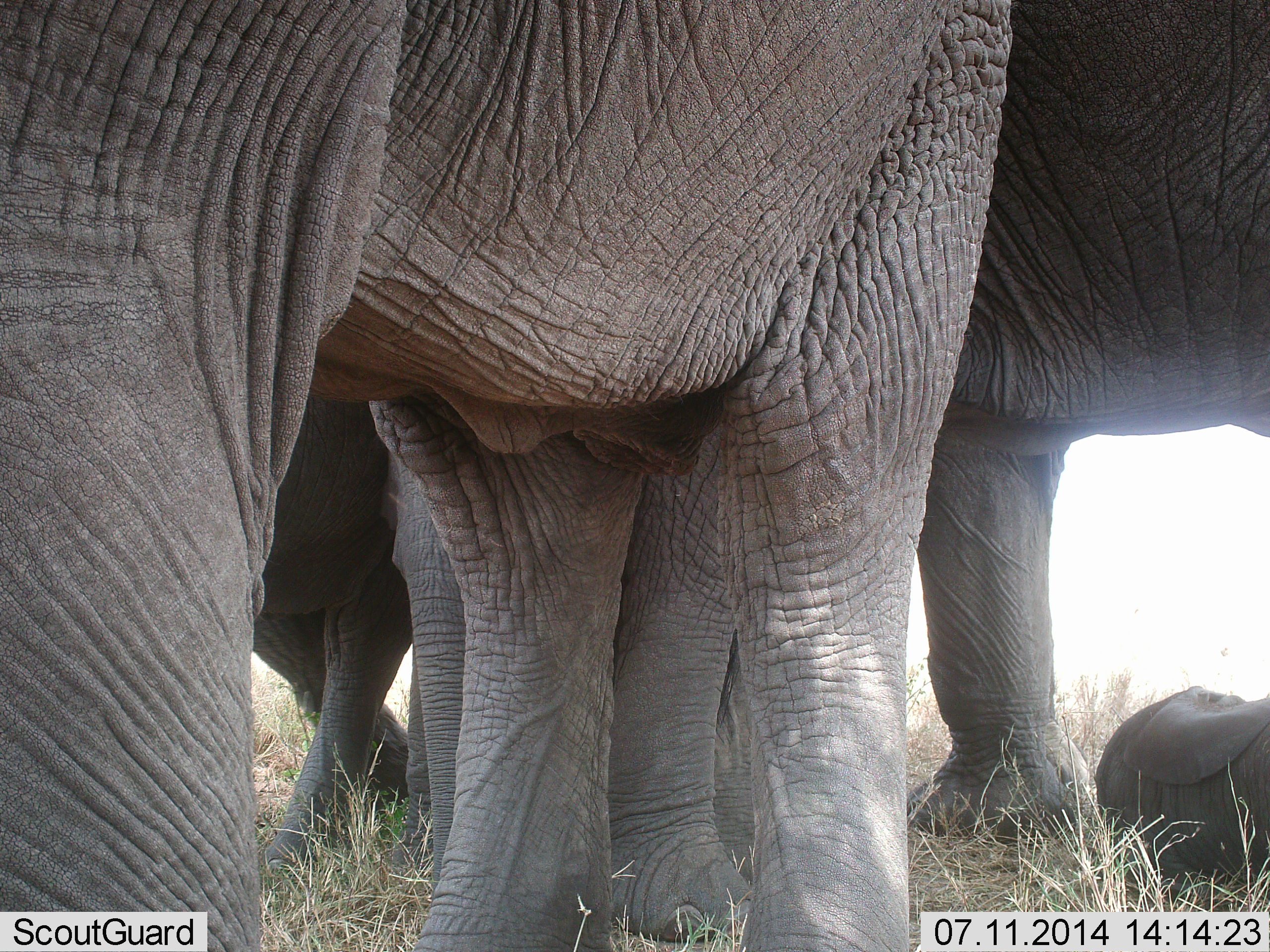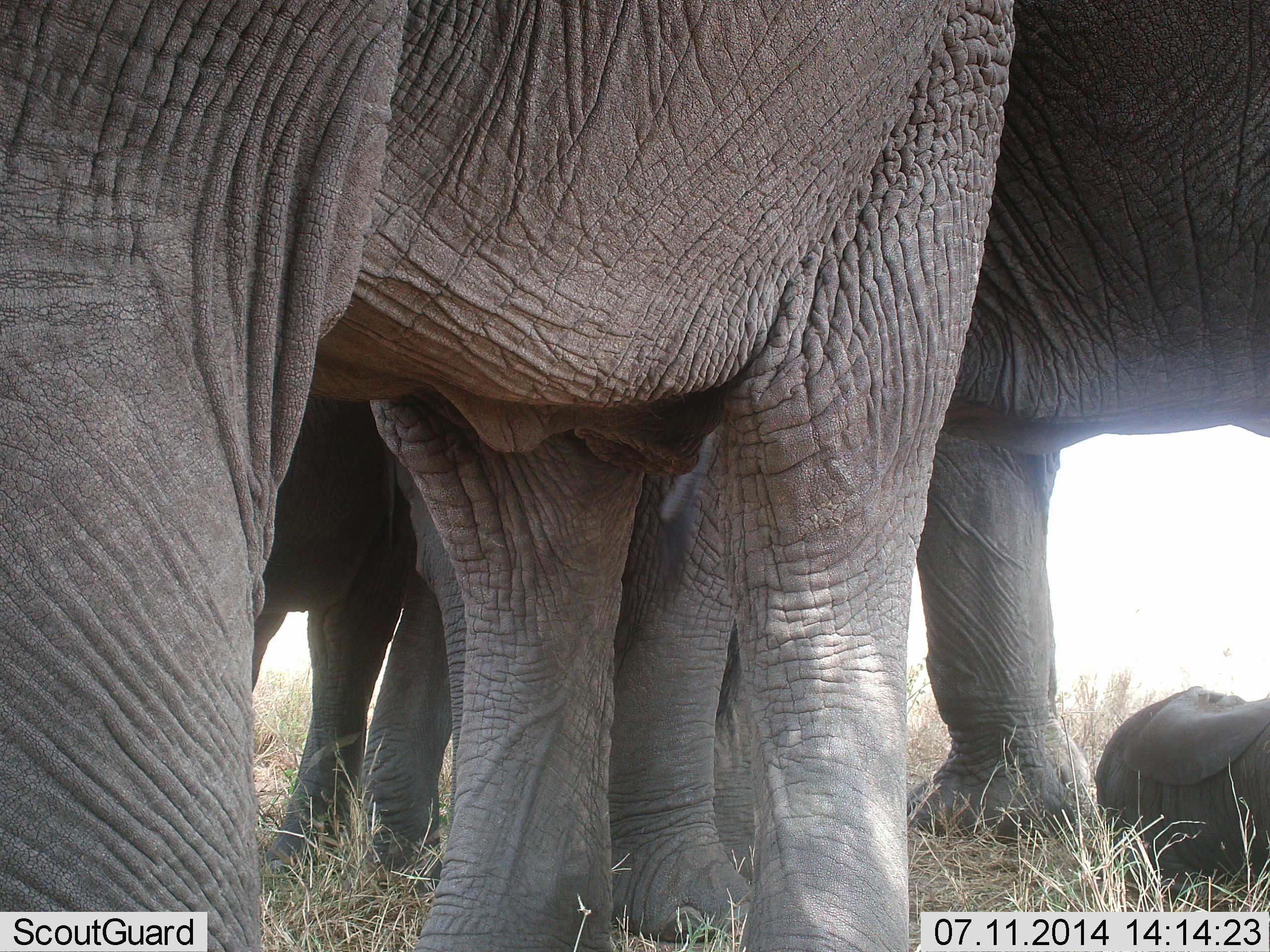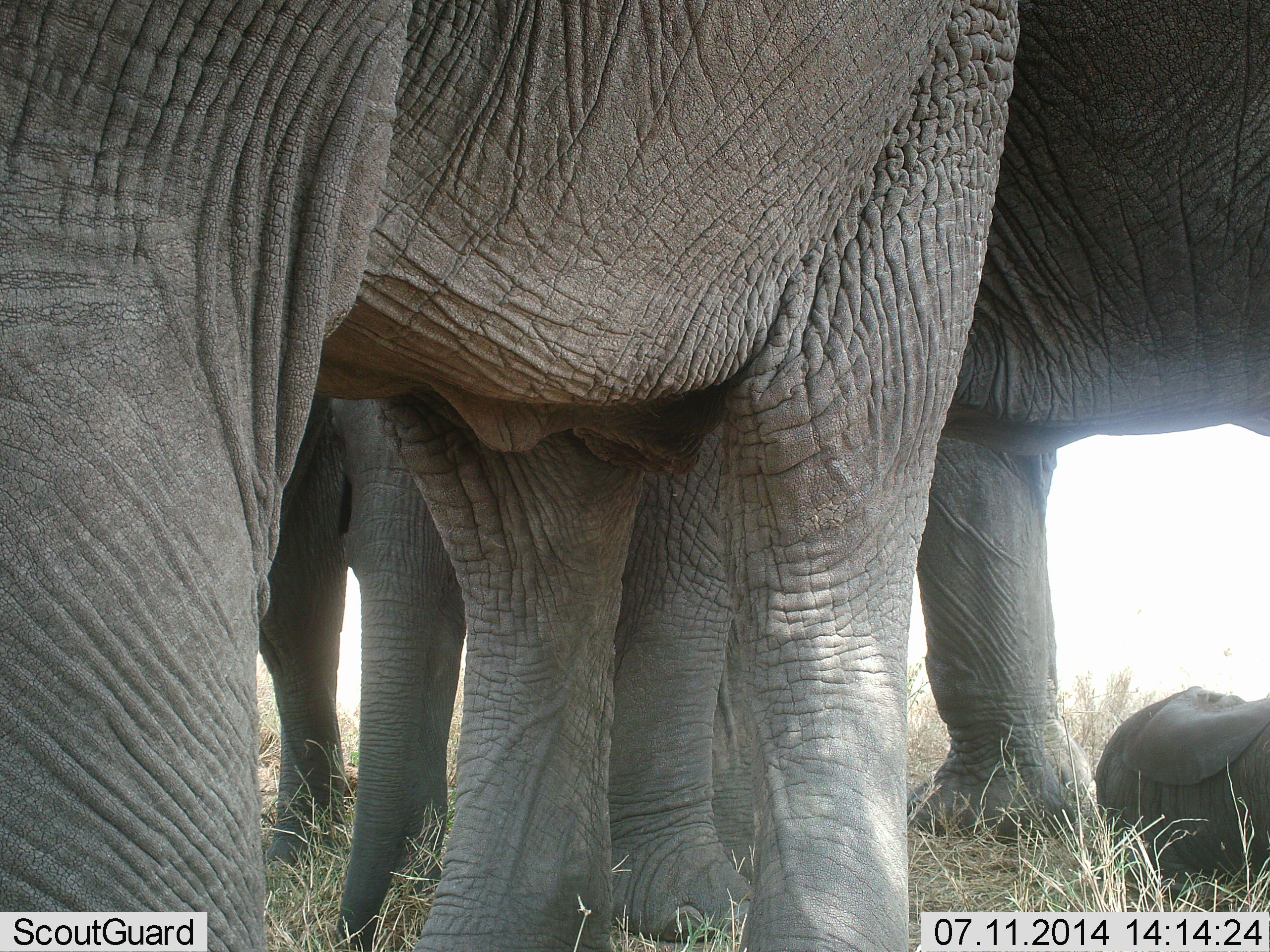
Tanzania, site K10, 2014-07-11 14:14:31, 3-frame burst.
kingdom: Animalia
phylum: Chordata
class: Mammalia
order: Proboscidea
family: Elephantidae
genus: Loxodonta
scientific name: Loxodonta africana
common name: african bush elephant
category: elephant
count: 4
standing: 100%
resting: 82%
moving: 0%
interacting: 9%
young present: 64%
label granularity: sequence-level